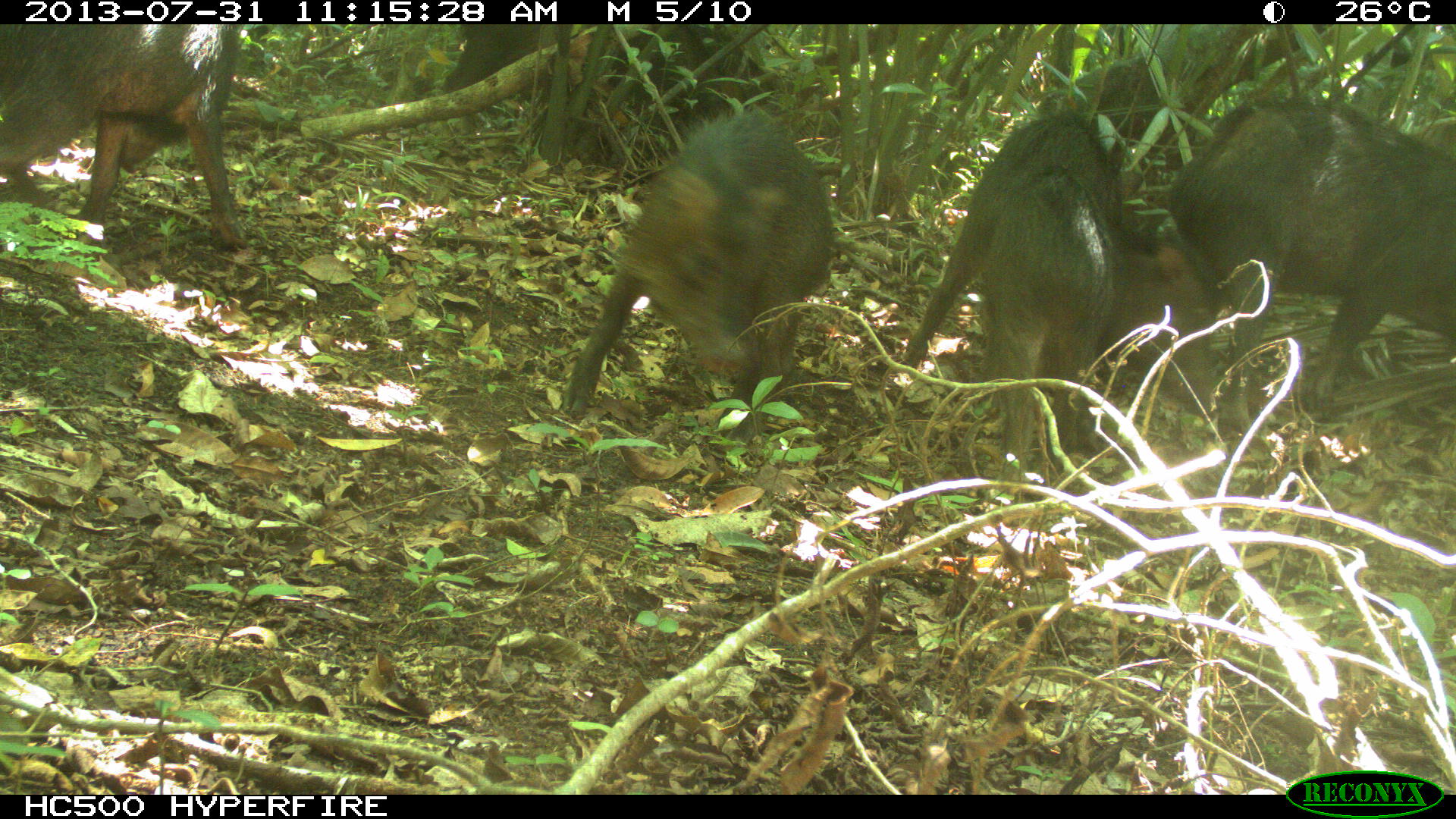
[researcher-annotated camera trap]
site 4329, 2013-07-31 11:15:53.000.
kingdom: Animalia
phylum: Chordata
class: Mammalia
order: Artiodactyla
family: Tayassuidae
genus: Tayassu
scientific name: Tayassu pecari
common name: white-lipped peccary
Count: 10.